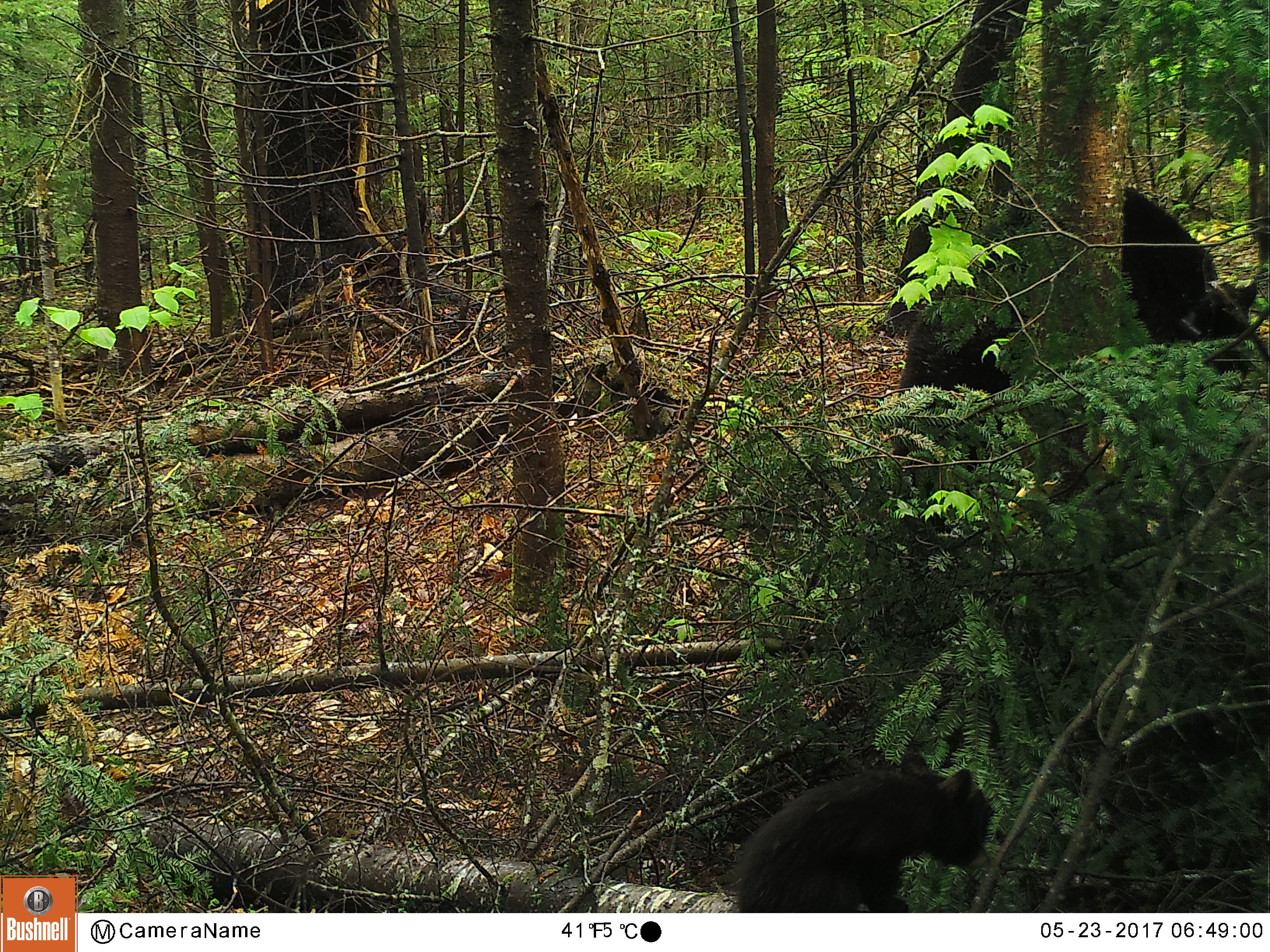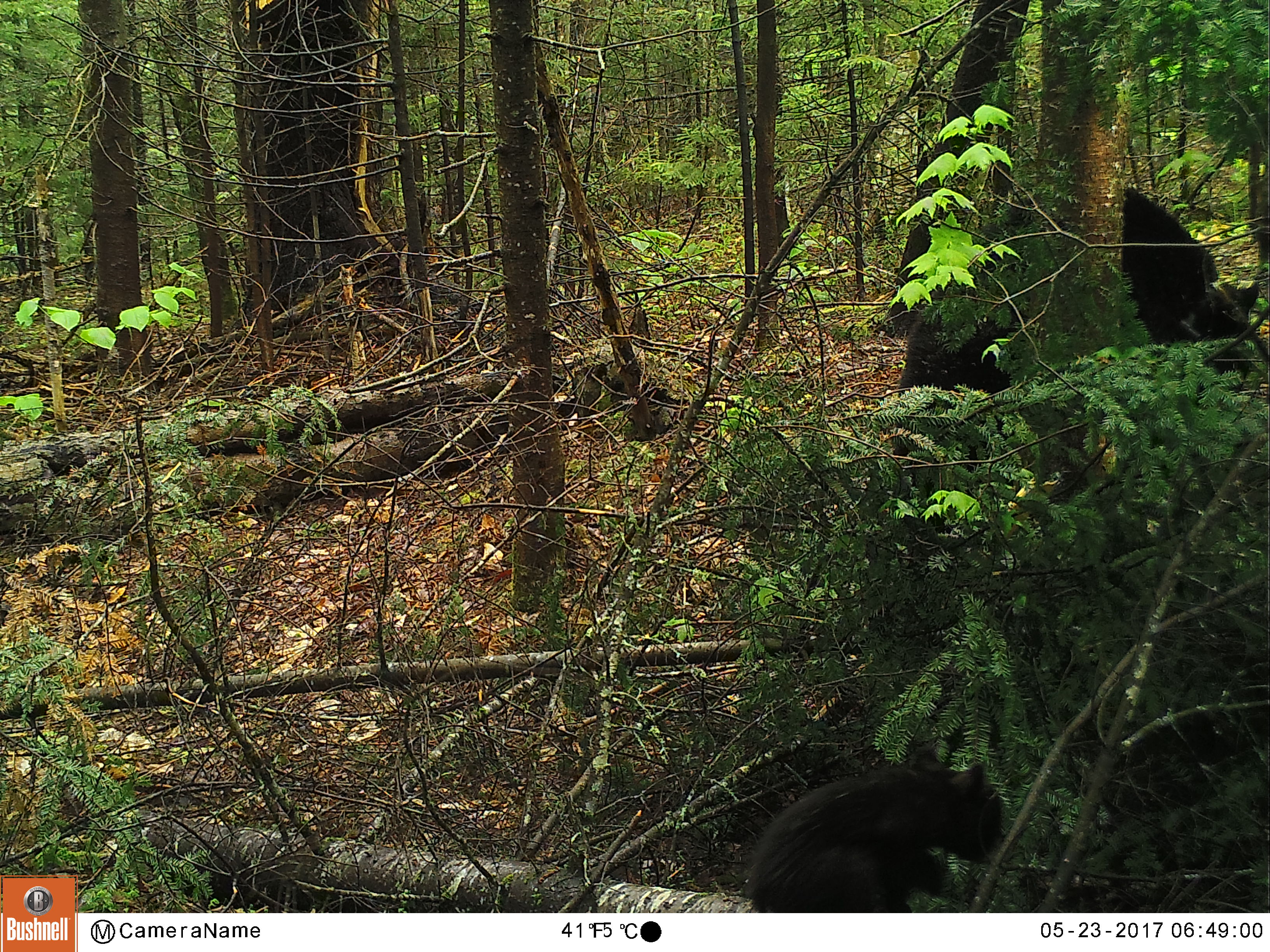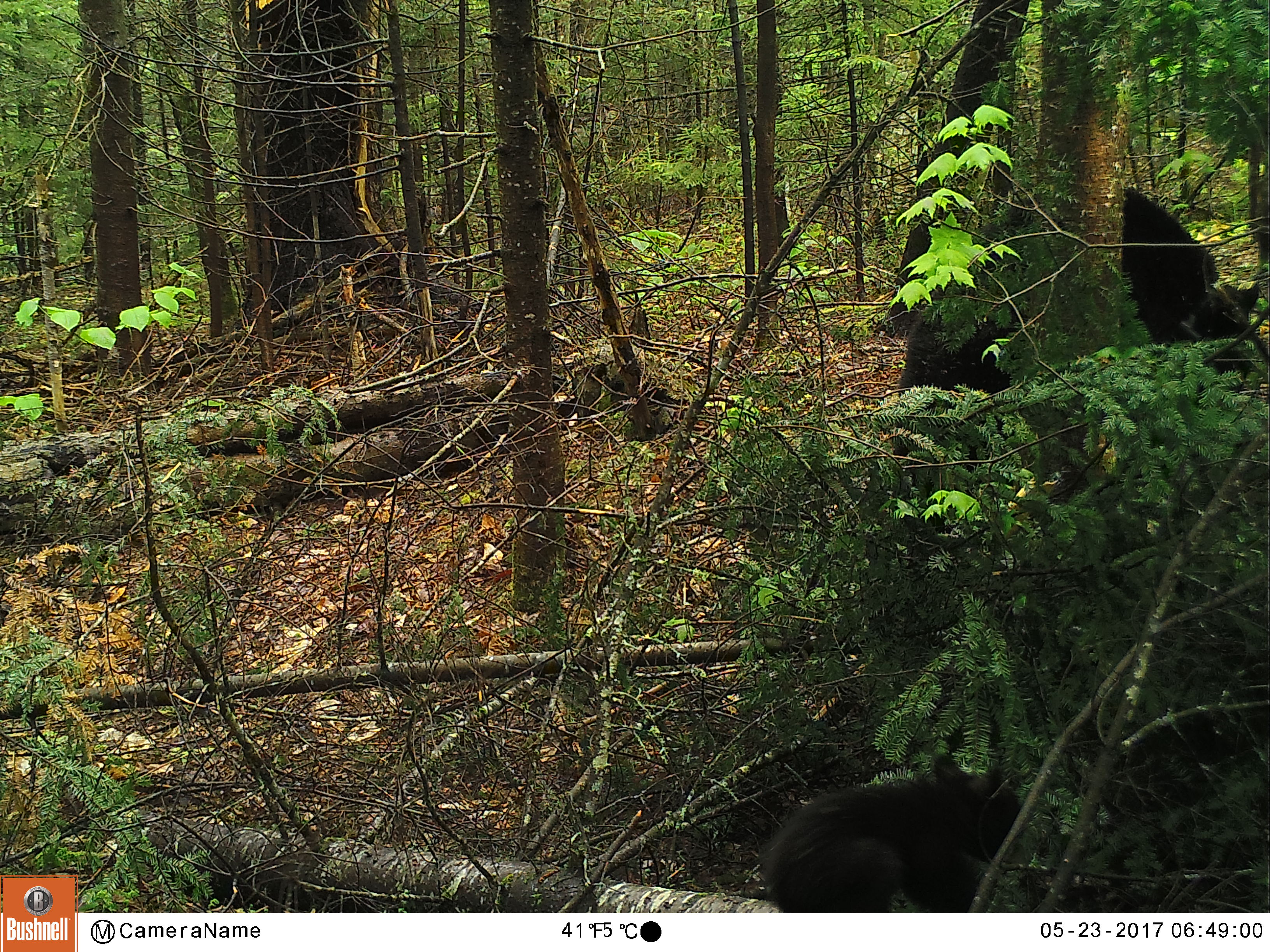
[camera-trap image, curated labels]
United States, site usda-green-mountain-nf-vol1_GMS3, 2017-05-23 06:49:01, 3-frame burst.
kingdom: Animalia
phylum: Chordata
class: Mammalia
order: Carnivora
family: Ursidae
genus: Ursus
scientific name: Ursus americanus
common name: black bear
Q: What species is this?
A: Black bear (Ursus americanus).